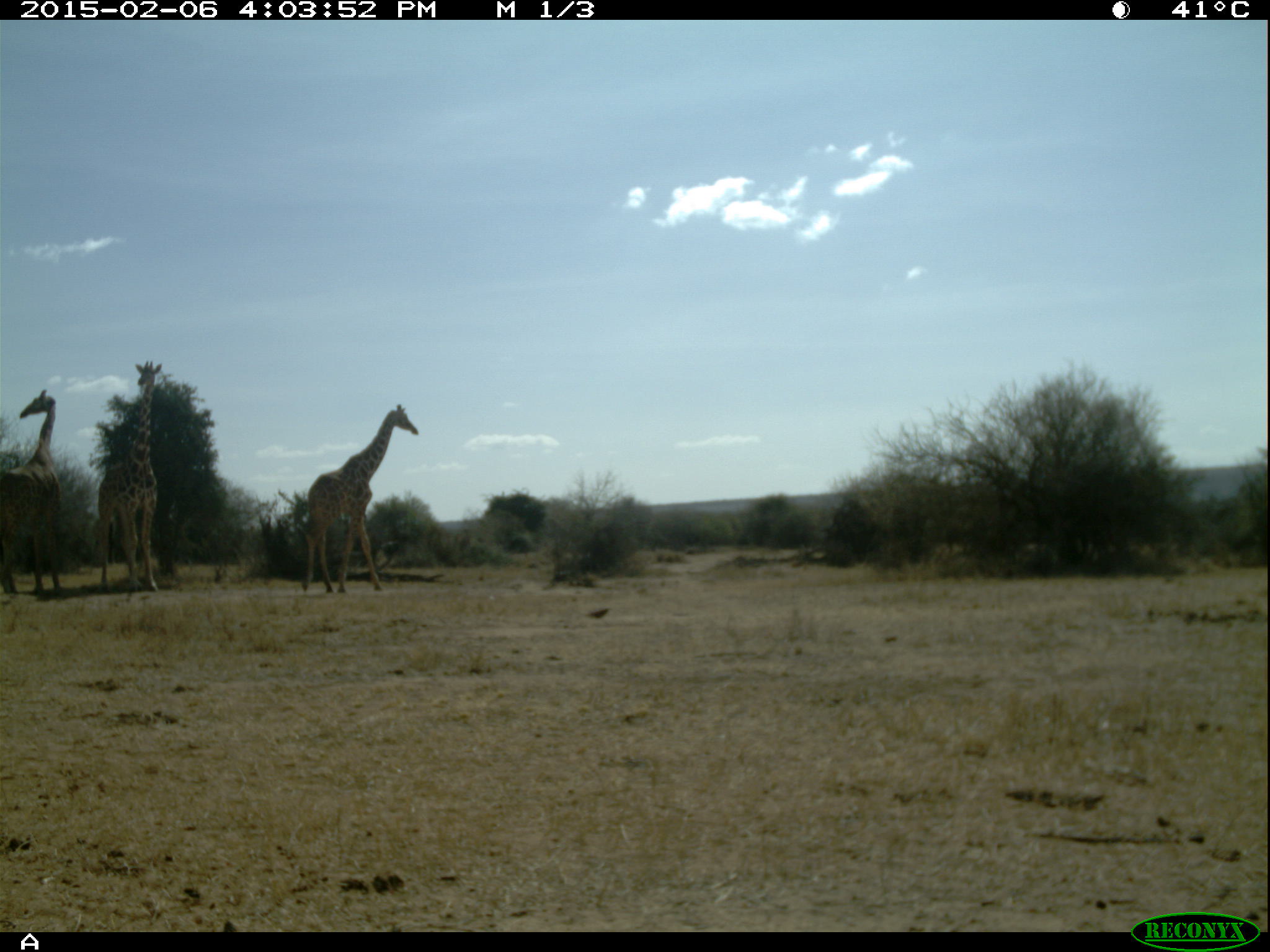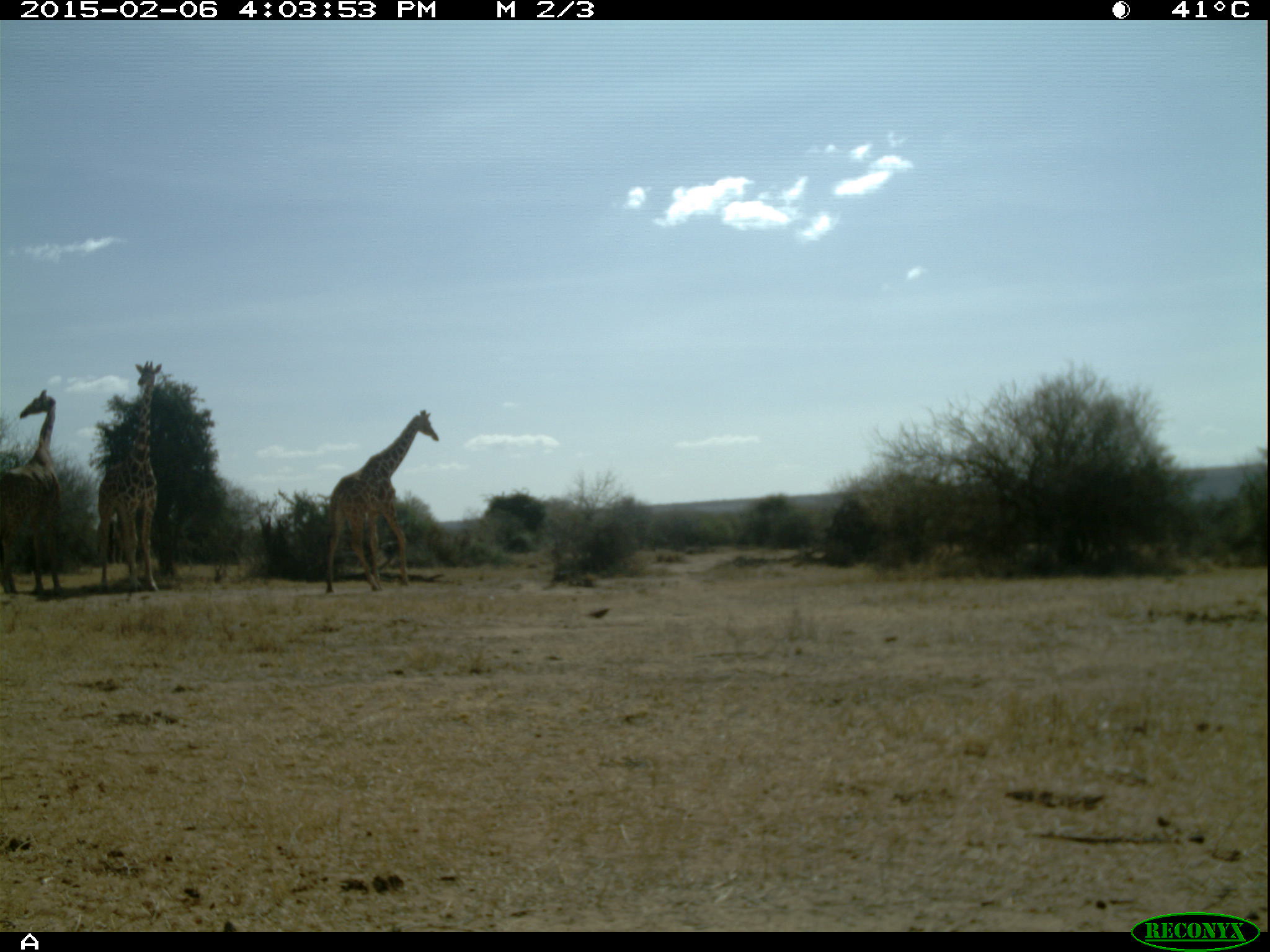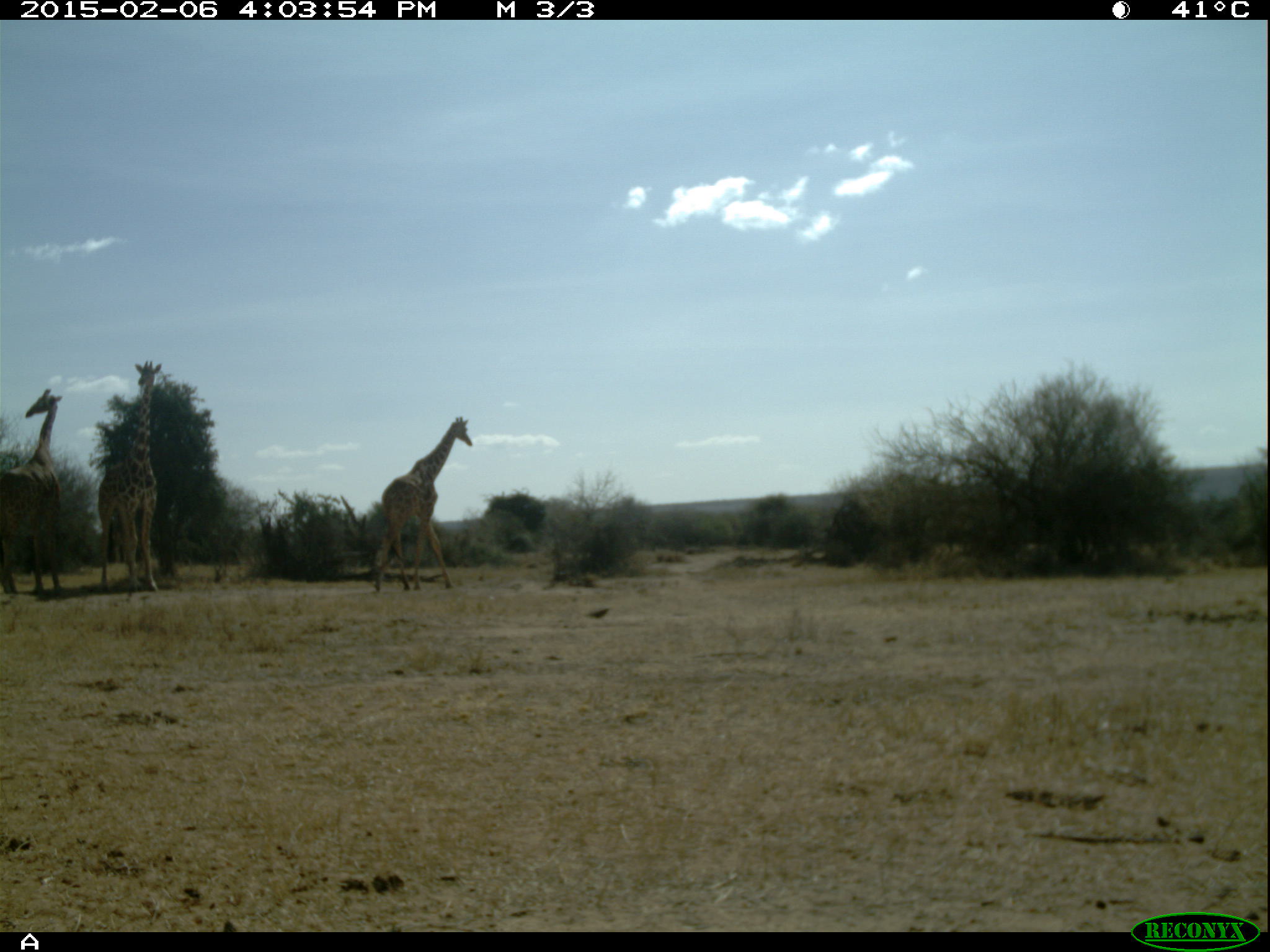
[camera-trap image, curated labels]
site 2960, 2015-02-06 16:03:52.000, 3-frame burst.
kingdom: Animalia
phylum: Chordata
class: Mammalia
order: Artiodactyla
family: Giraffidae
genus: Giraffa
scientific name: Giraffa camelopardalis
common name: giraffe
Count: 3.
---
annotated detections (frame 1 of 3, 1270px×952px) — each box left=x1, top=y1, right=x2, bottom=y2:
giraffa camelopardalis: left=300, top=403, right=419, bottom=594; left=96, top=359, right=163, bottom=595; left=0, top=388, right=66, bottom=601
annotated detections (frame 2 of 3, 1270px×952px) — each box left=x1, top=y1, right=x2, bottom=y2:
giraffa camelopardalis: left=324, top=409, right=439, bottom=594; left=97, top=360, right=163, bottom=594; left=0, top=389, right=63, bottom=597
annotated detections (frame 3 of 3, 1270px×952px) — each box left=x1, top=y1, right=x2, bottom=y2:
giraffa camelopardalis: left=371, top=415, right=471, bottom=590; left=97, top=358, right=160, bottom=593; left=1, top=387, right=65, bottom=601